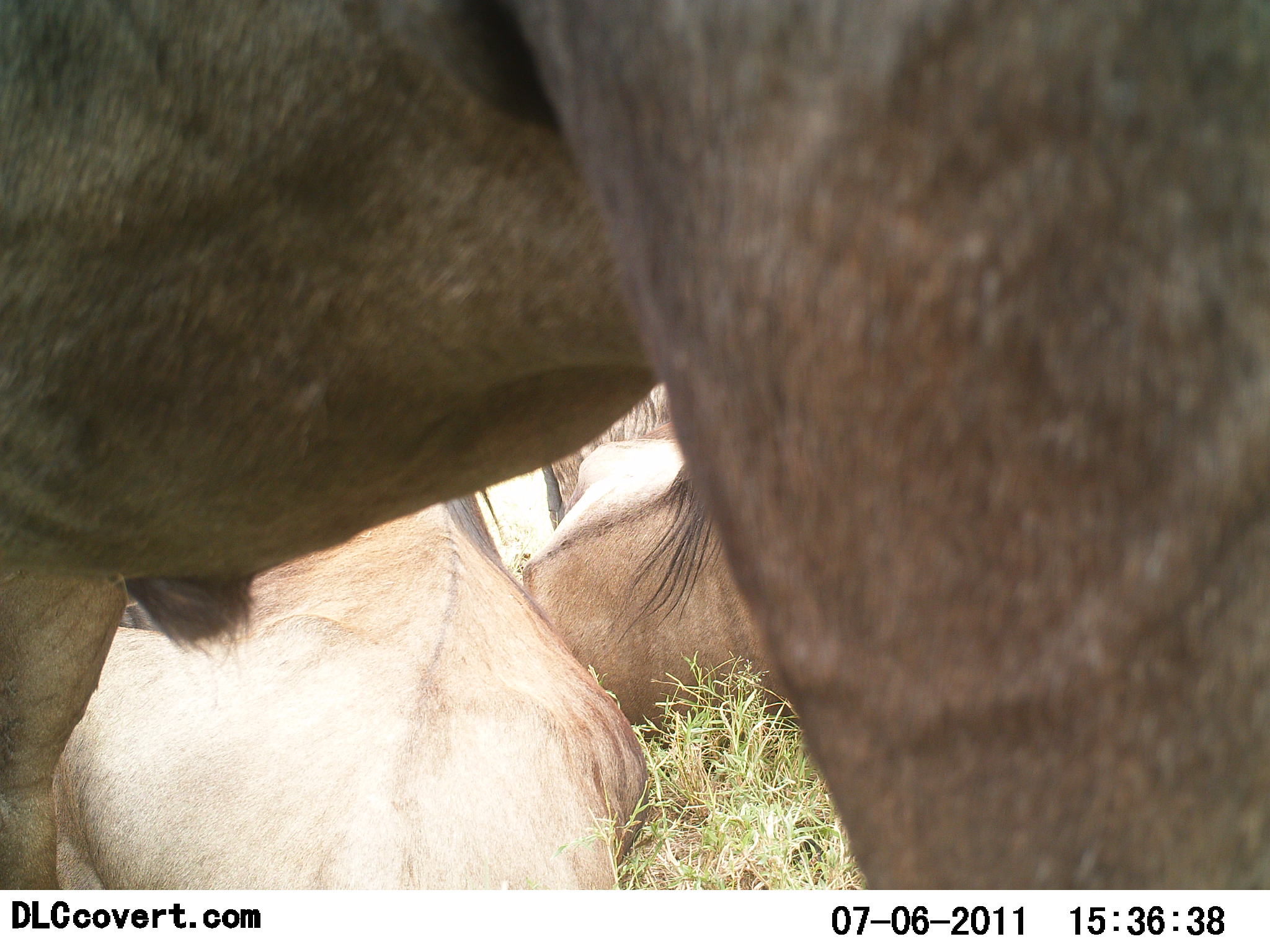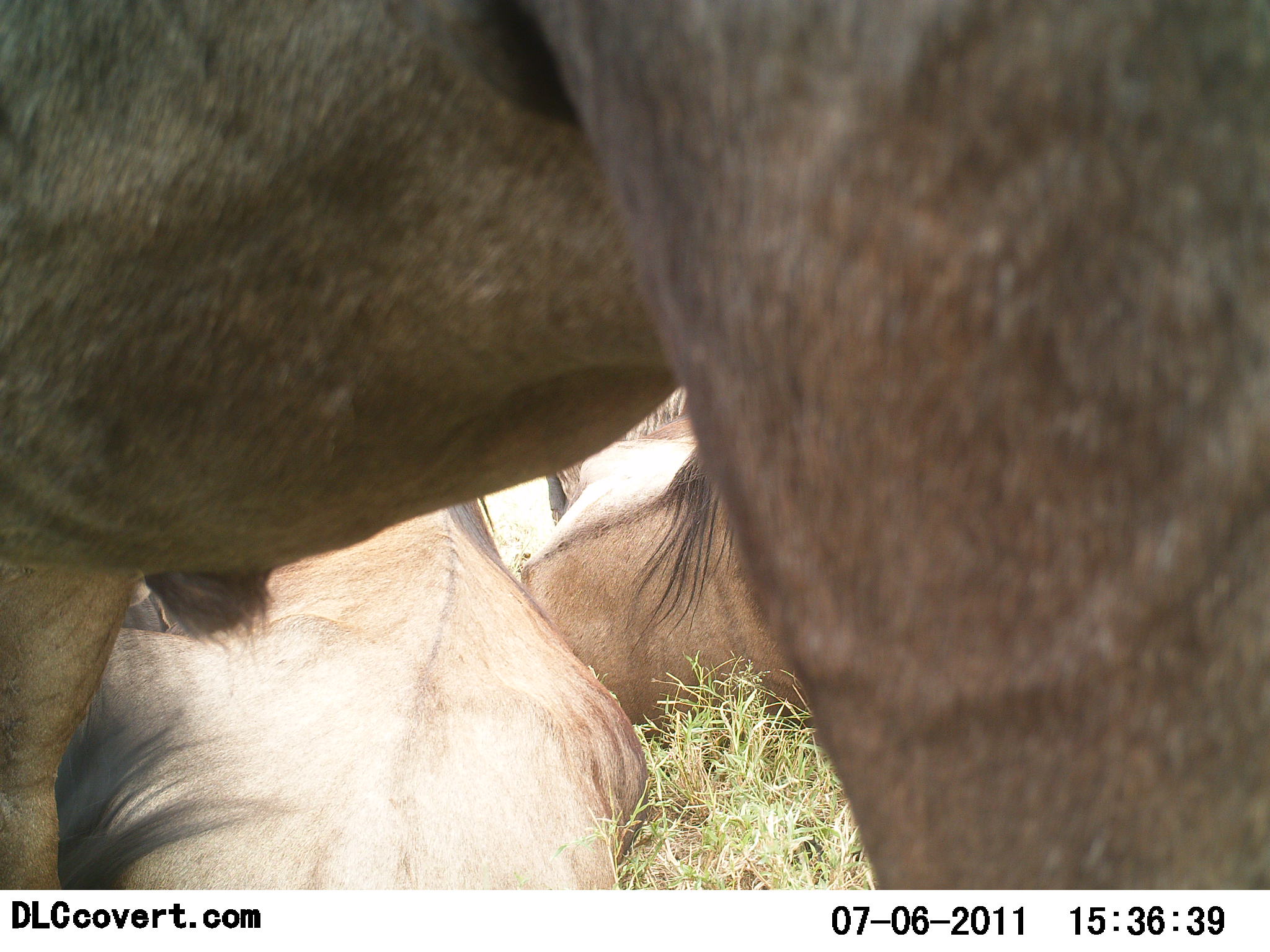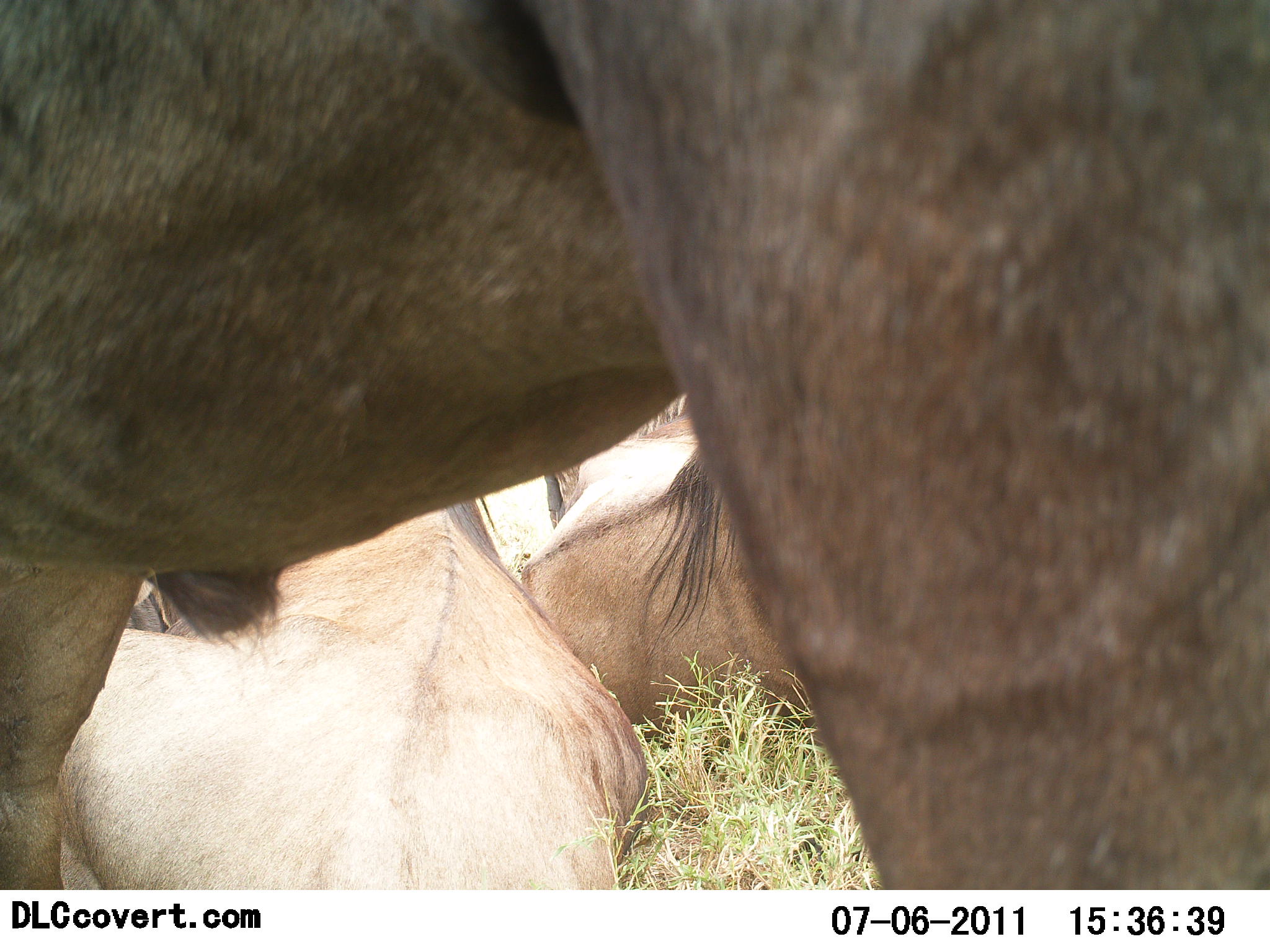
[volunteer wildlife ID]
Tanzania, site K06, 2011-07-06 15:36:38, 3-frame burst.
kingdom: Animalia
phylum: Chordata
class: Mammalia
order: Artiodactyla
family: Bovidae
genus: Connochaetes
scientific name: Connochaetes taurinus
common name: blue wildebeest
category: wildebeest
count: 3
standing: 79%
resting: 100%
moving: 0%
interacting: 0%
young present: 0%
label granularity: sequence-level